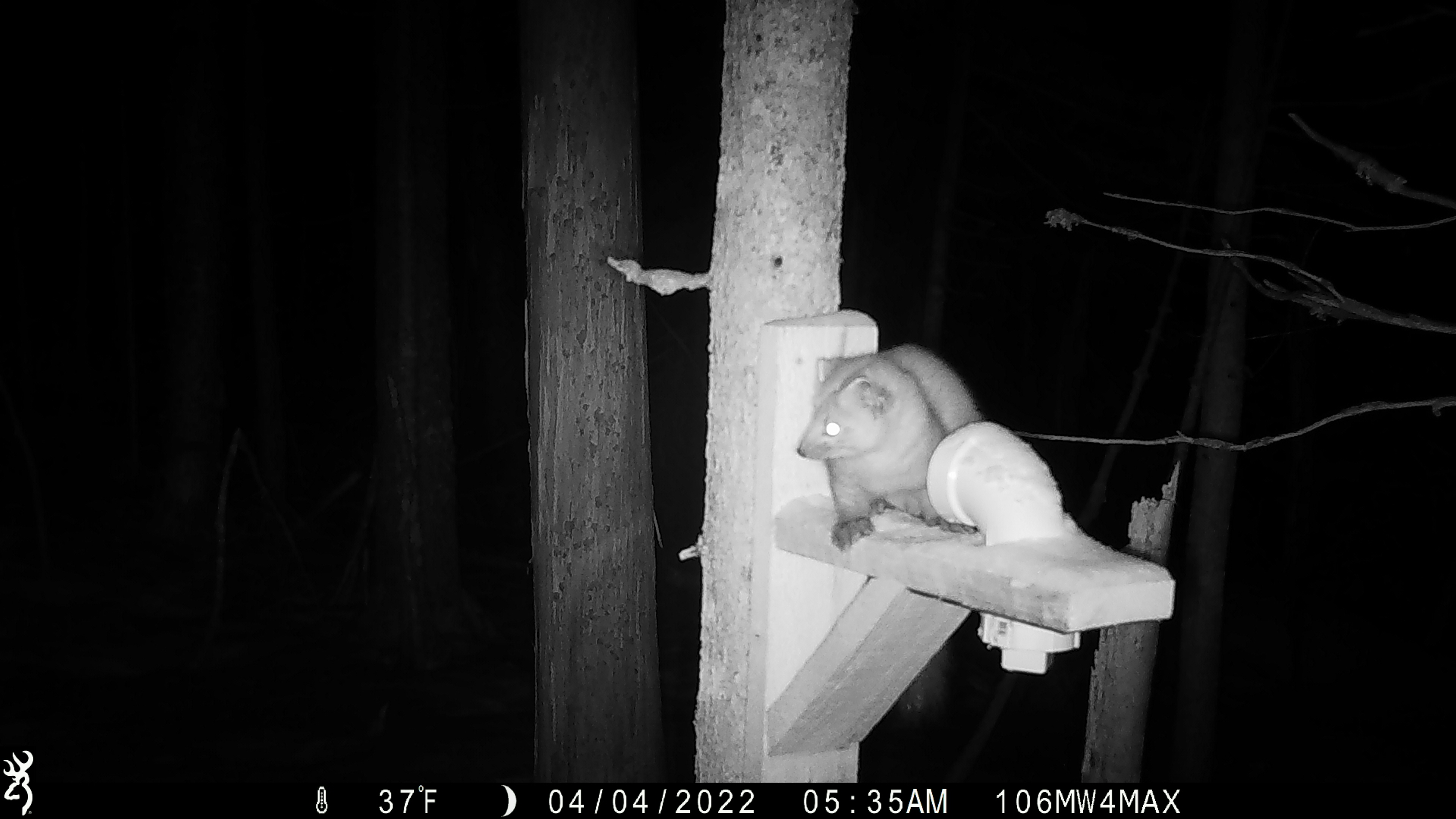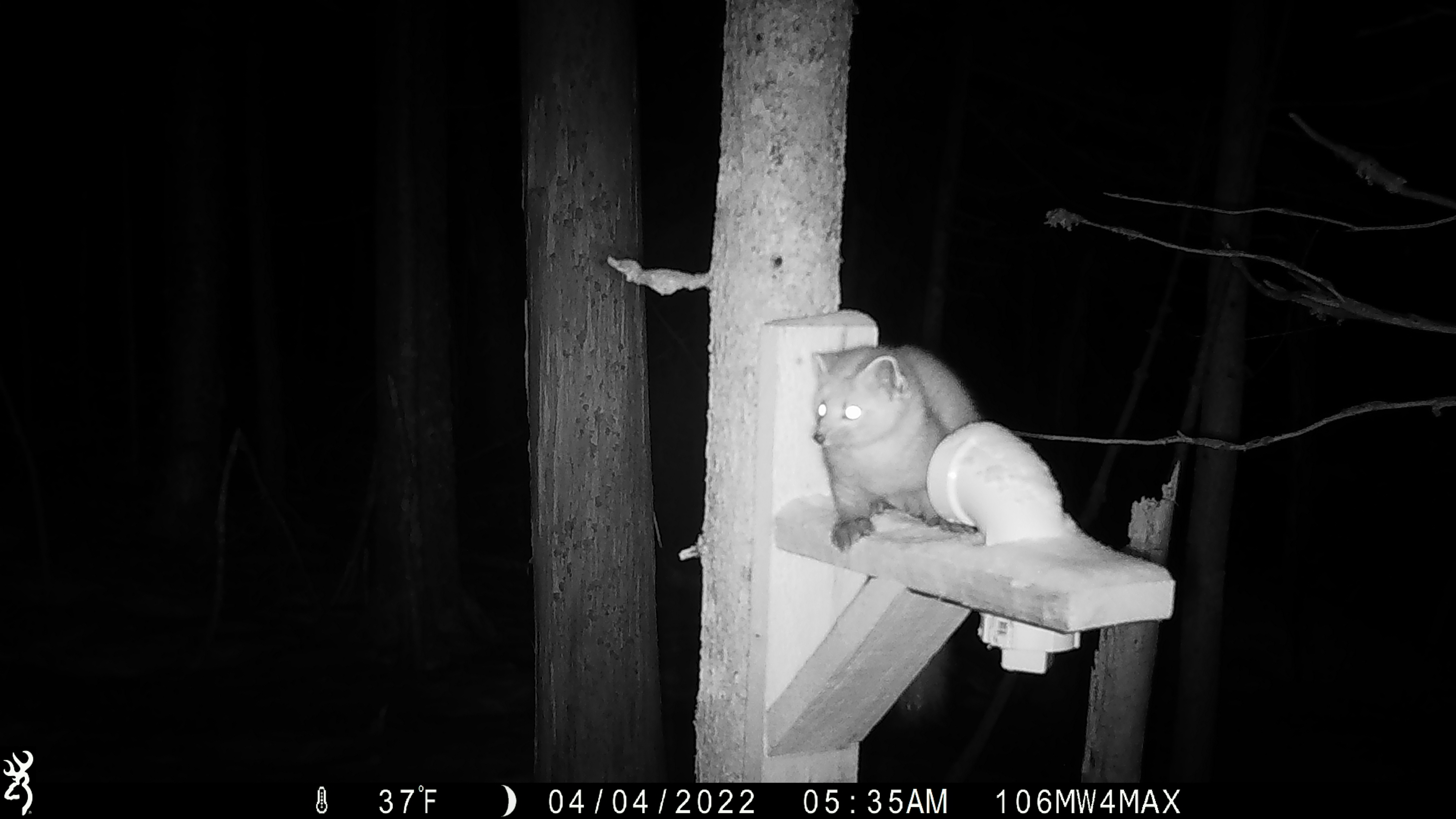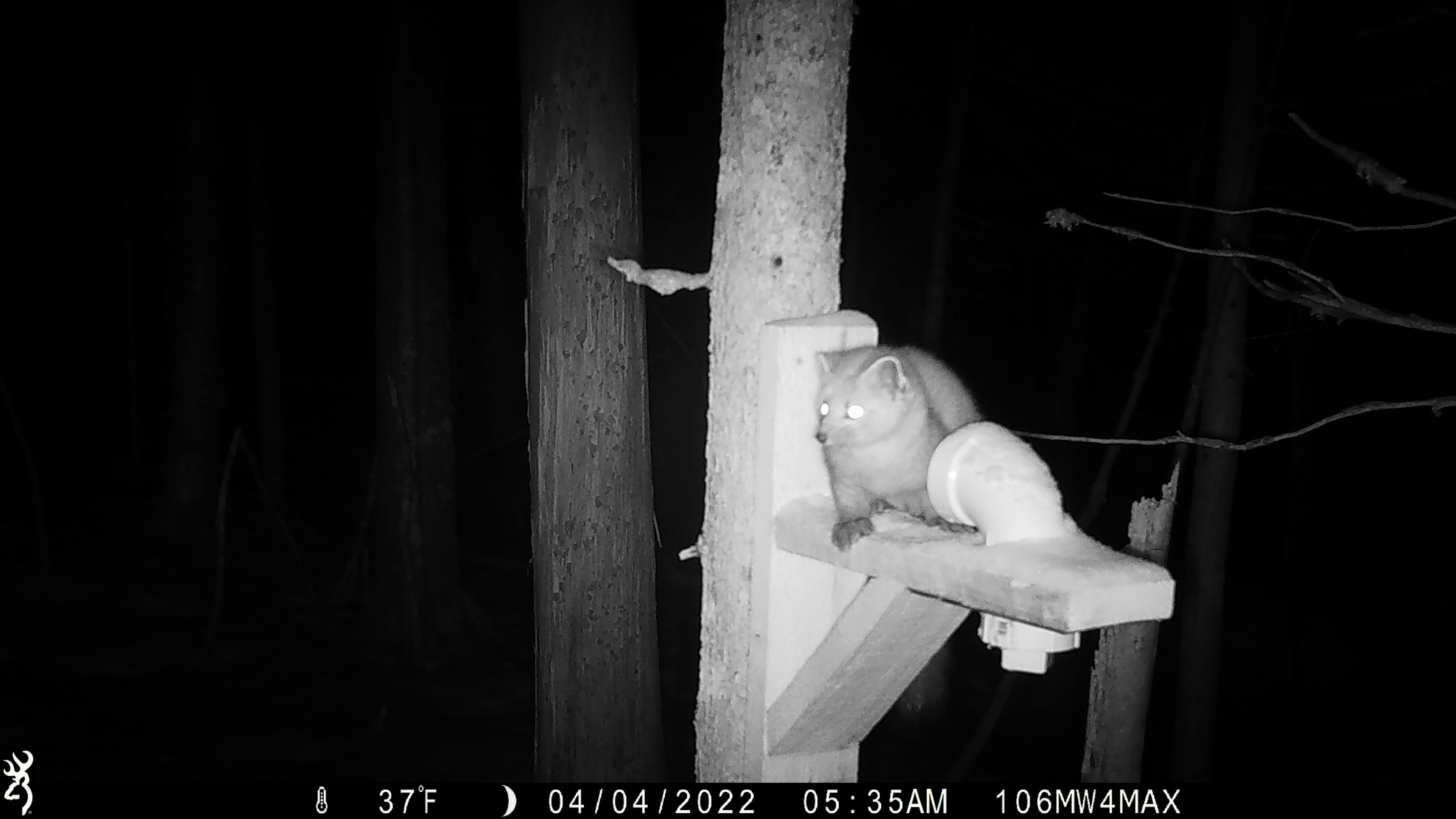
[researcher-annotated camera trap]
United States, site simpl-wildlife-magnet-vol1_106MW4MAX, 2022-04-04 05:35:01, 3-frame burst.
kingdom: Animalia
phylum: Chordata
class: Mammalia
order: Carnivora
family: Mustelidae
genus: Martes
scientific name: Martes americana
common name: american marten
American marten (Martes americana).